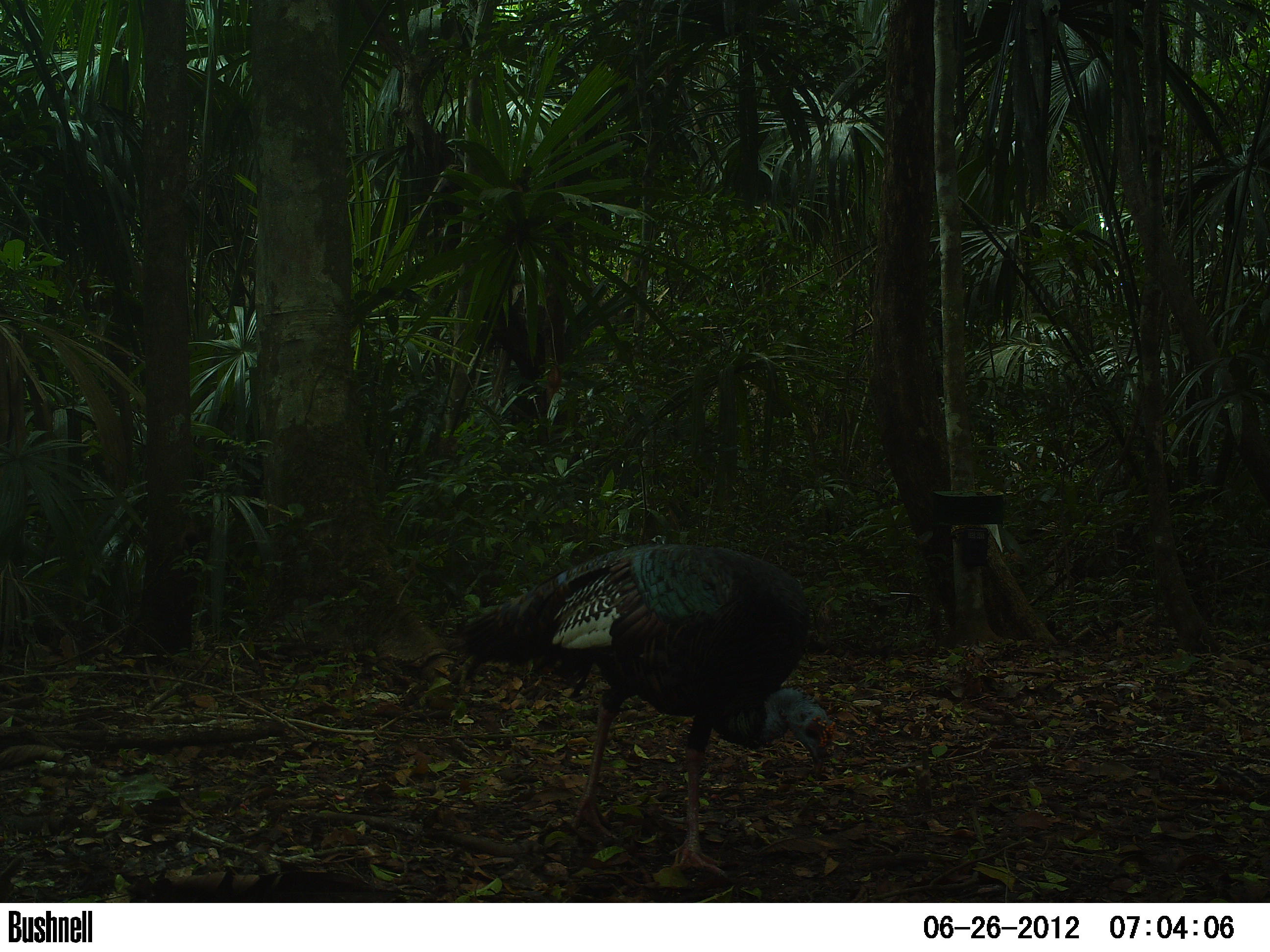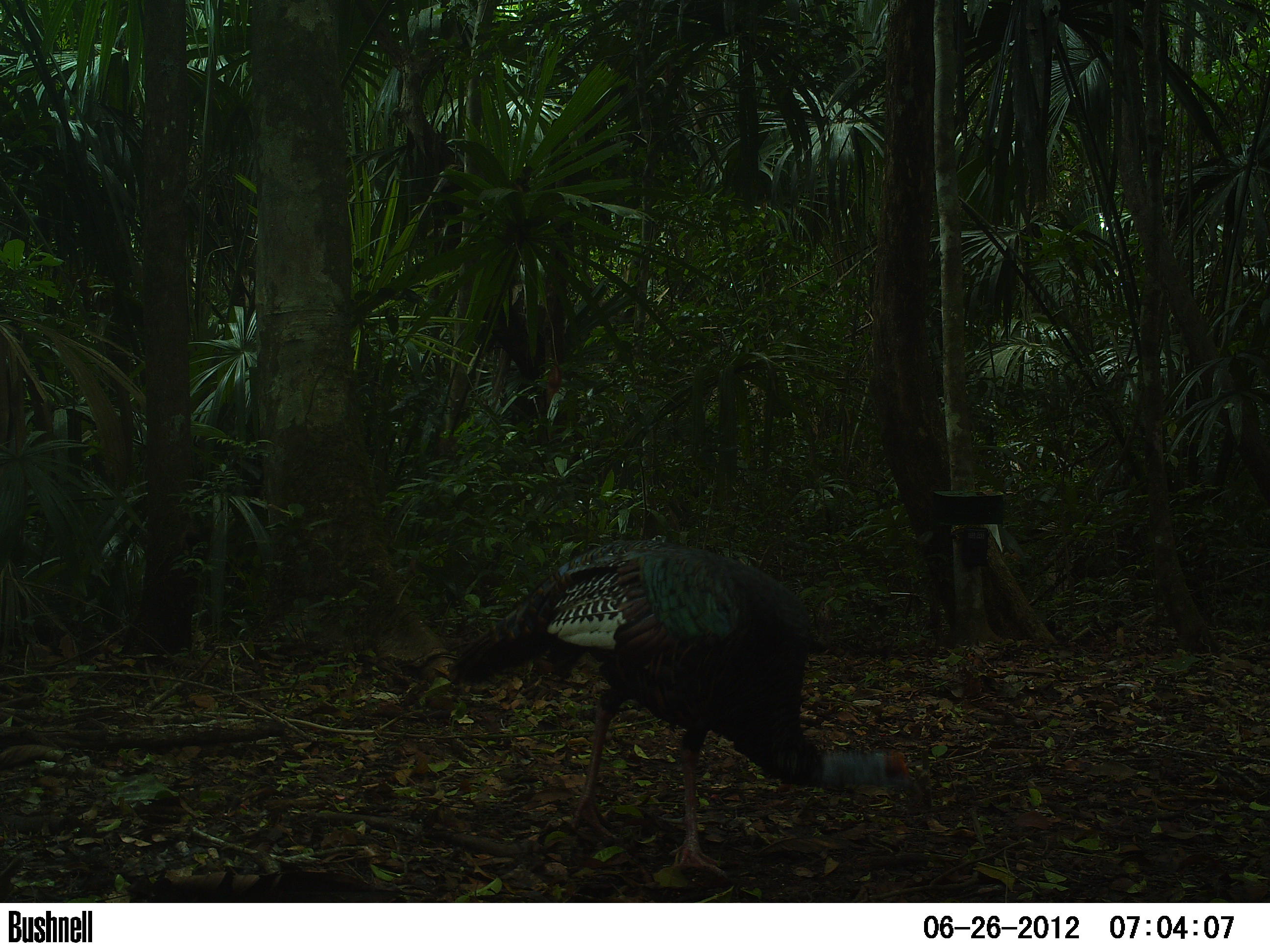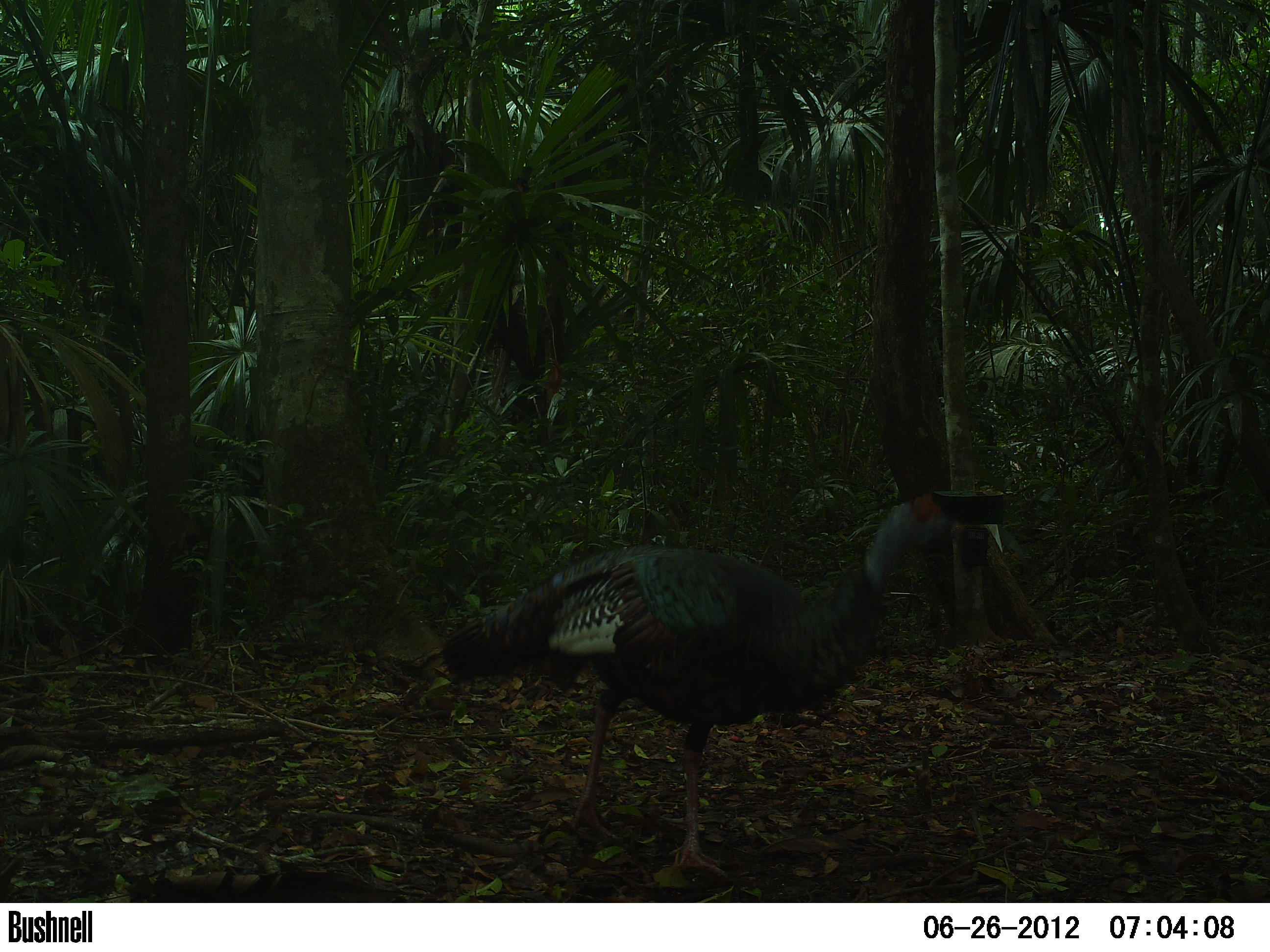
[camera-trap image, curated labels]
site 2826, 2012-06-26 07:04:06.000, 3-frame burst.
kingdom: Animalia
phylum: Chordata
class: Aves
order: Galliformes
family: Phasianidae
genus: Meleagris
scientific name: Meleagris ocellata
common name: ocellated turkey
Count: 1.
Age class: adult.